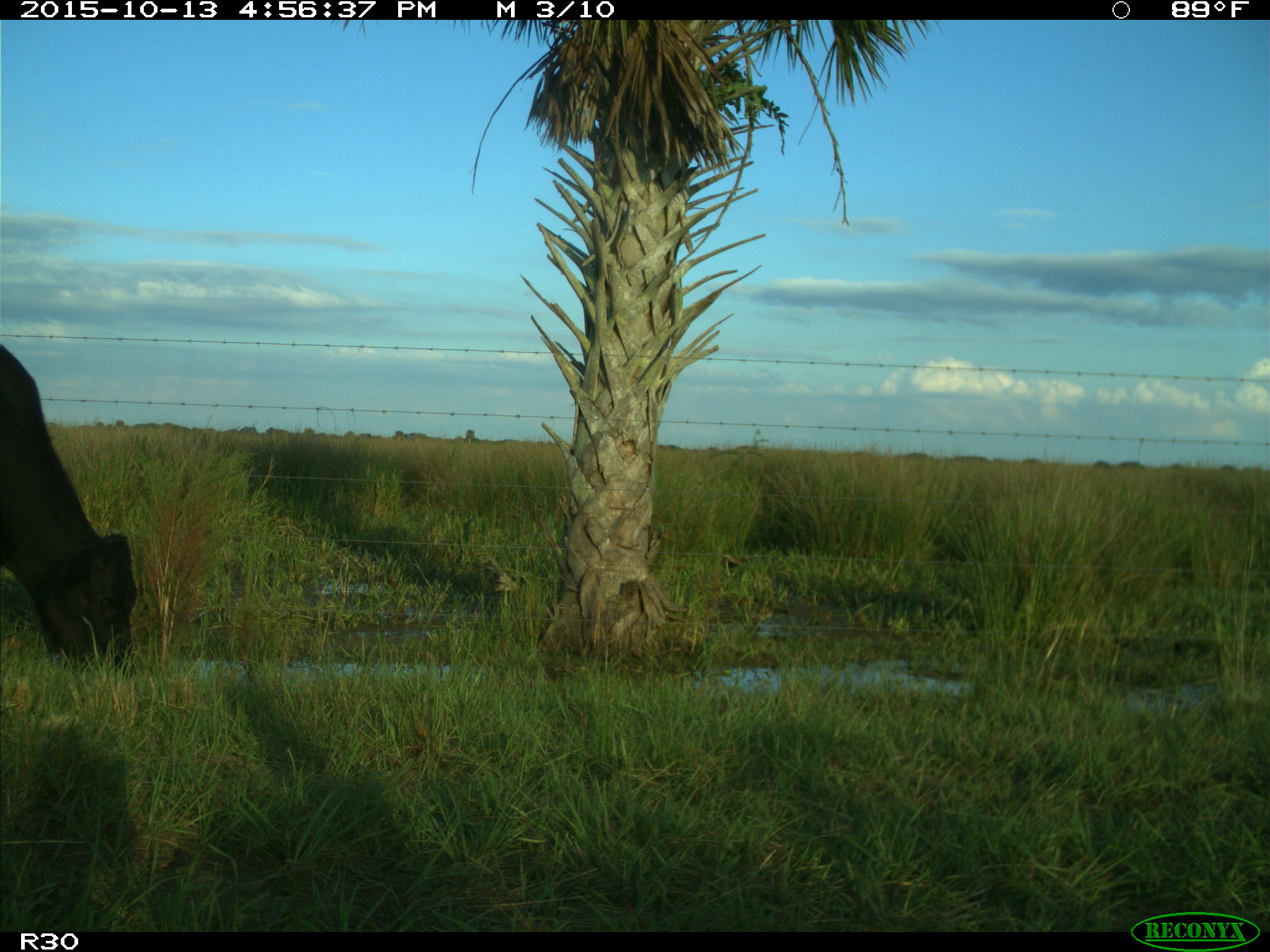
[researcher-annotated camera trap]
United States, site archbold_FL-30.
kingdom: Animalia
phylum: Chordata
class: Mammalia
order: Artiodactyla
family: Bovidae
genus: Bos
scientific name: Bos taurus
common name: domestic cow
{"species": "Bos taurus (domestic cow)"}